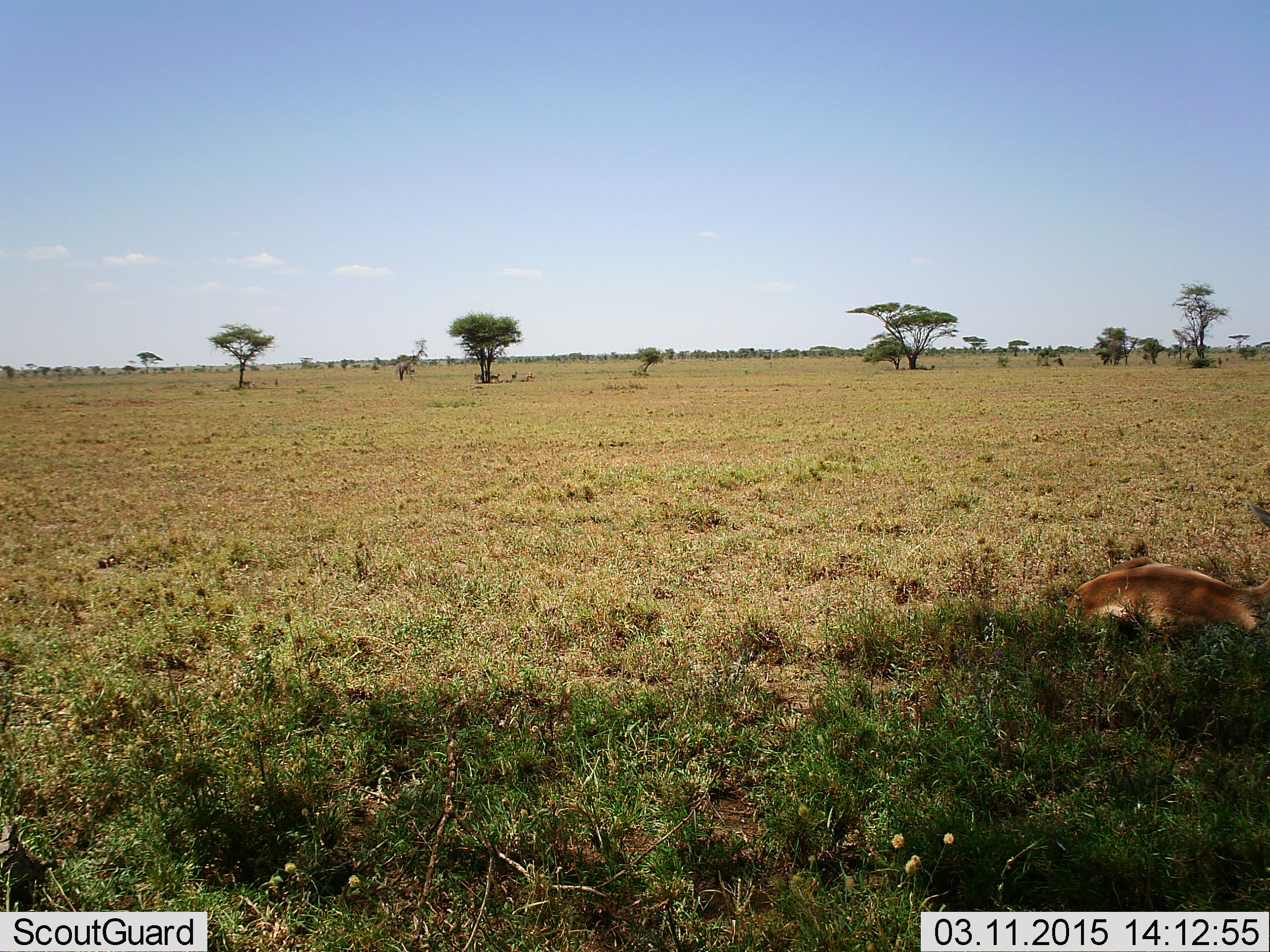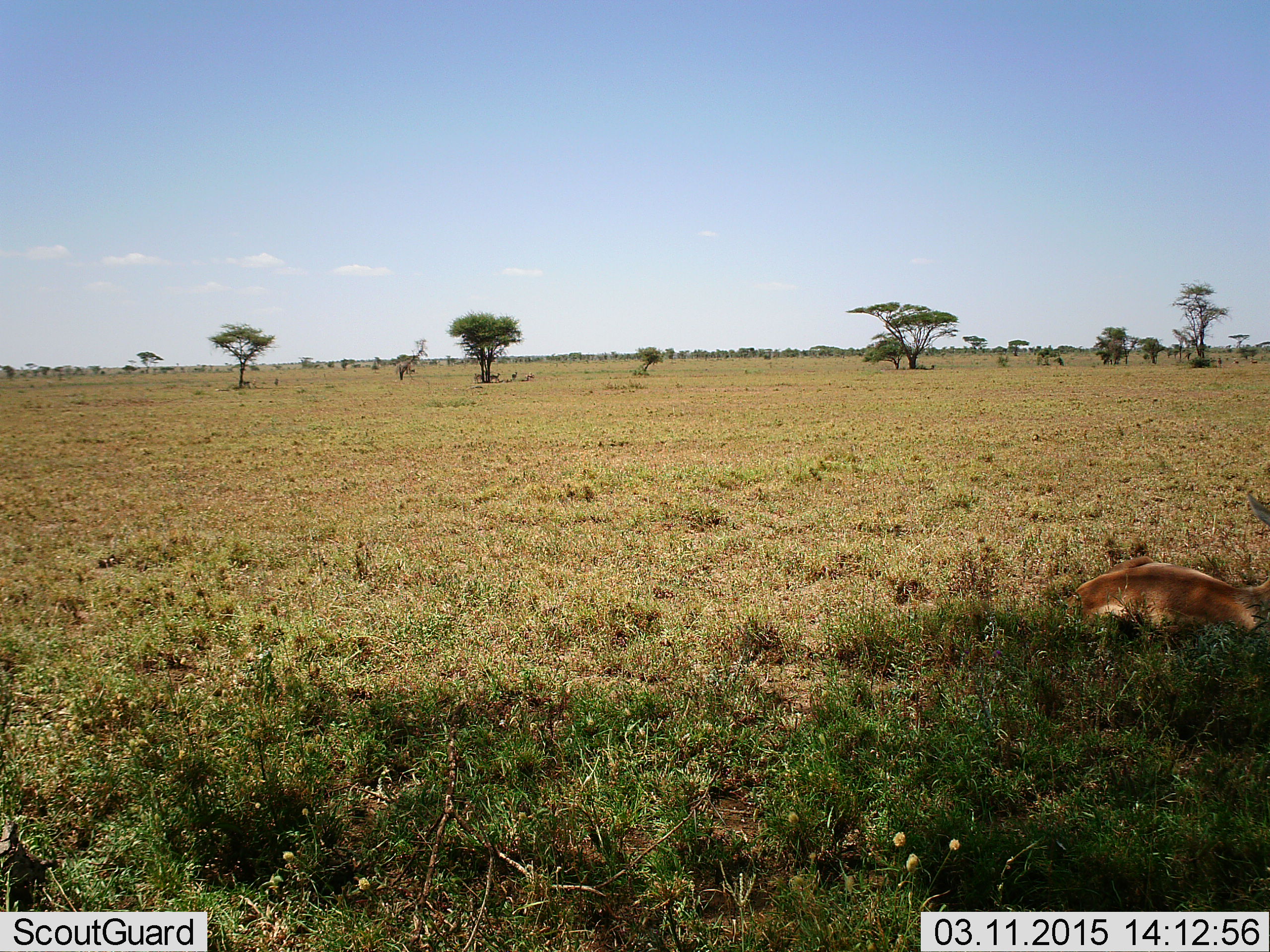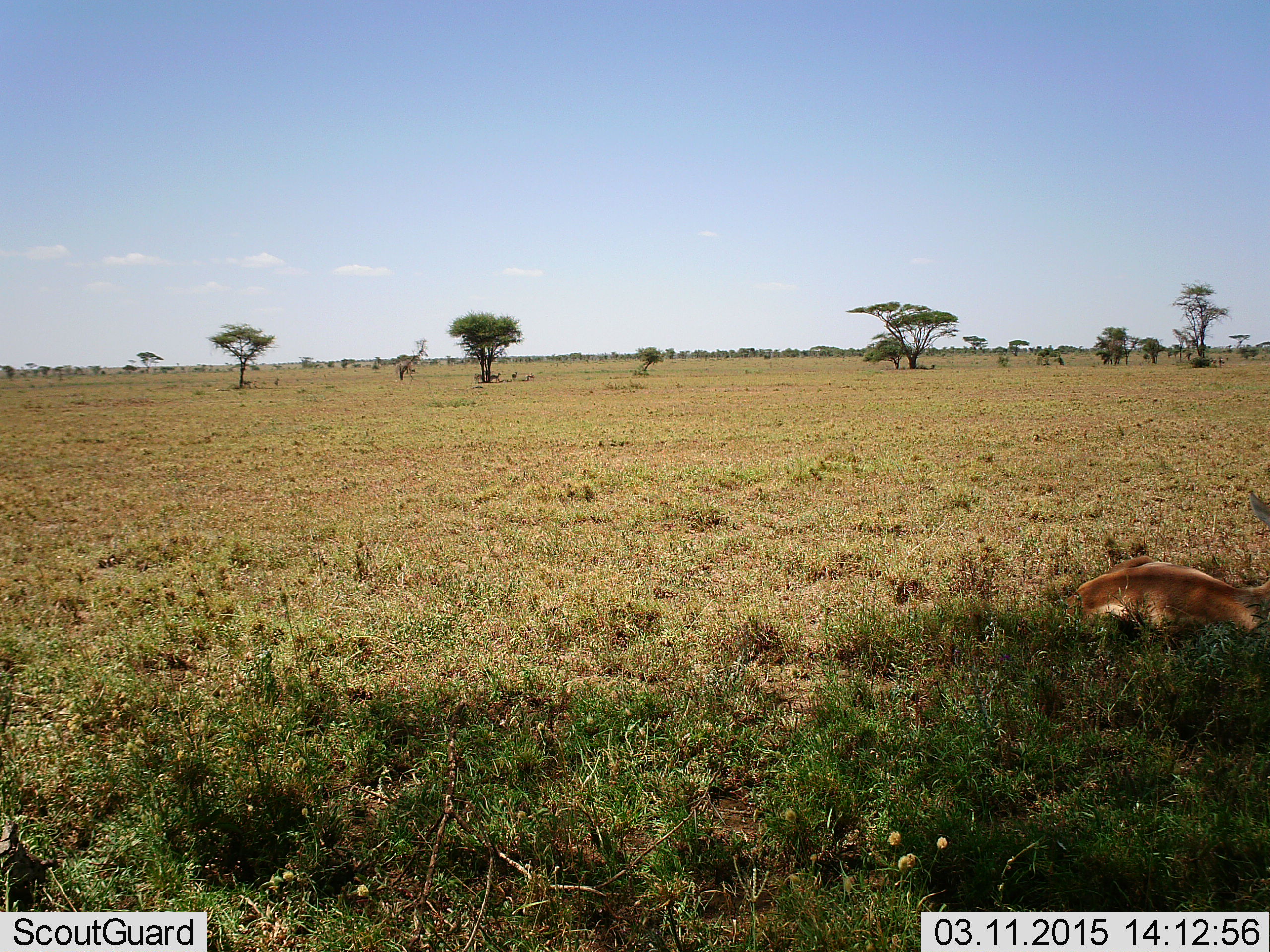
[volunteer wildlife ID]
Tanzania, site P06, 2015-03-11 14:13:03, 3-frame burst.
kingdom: Animalia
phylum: Chordata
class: Mammalia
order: Artiodactyla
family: Bovidae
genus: Nanger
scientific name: Nanger granti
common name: grant's gazelle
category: gazellegrants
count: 1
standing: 0%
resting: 88%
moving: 12%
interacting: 0%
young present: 0%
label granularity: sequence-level